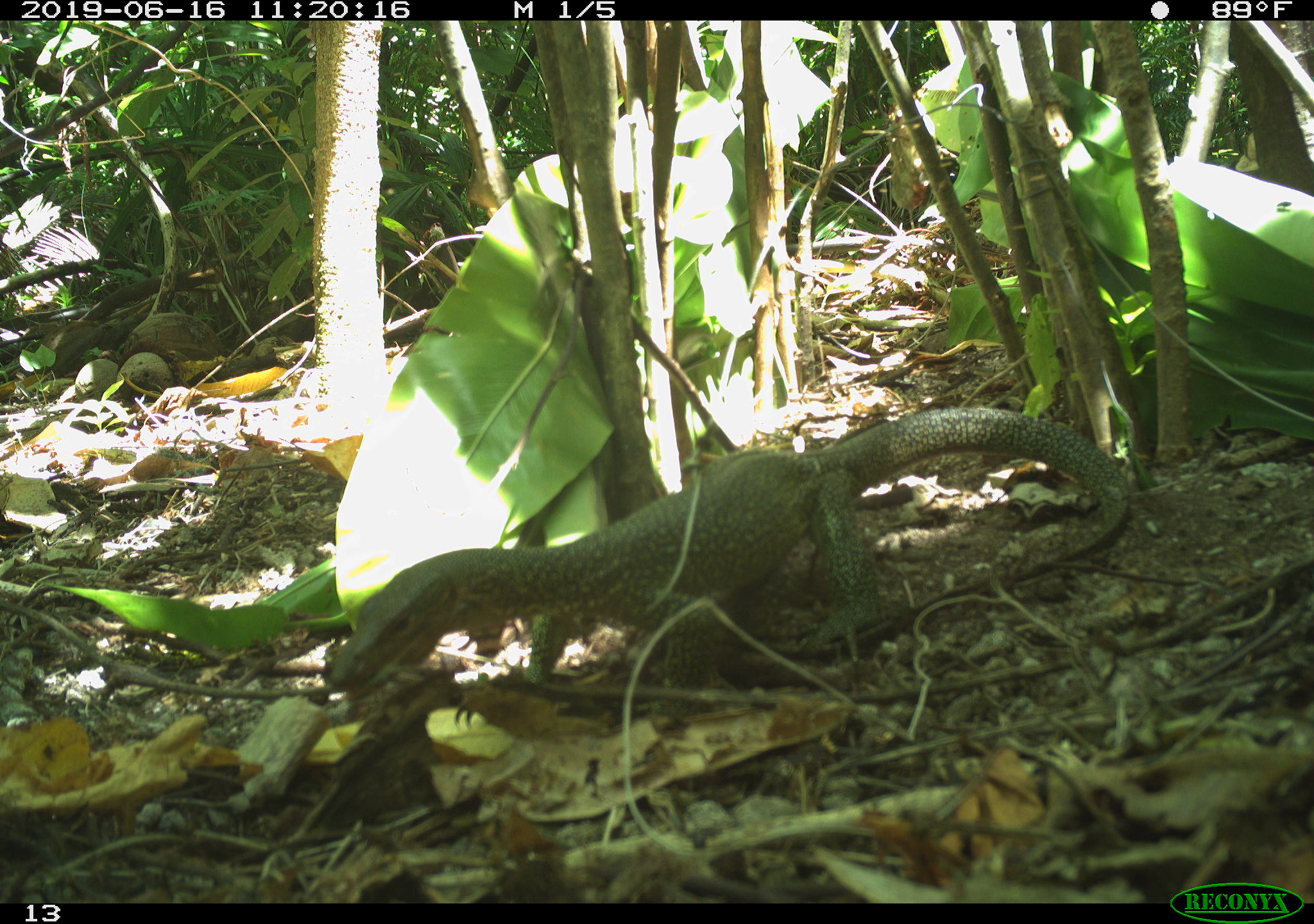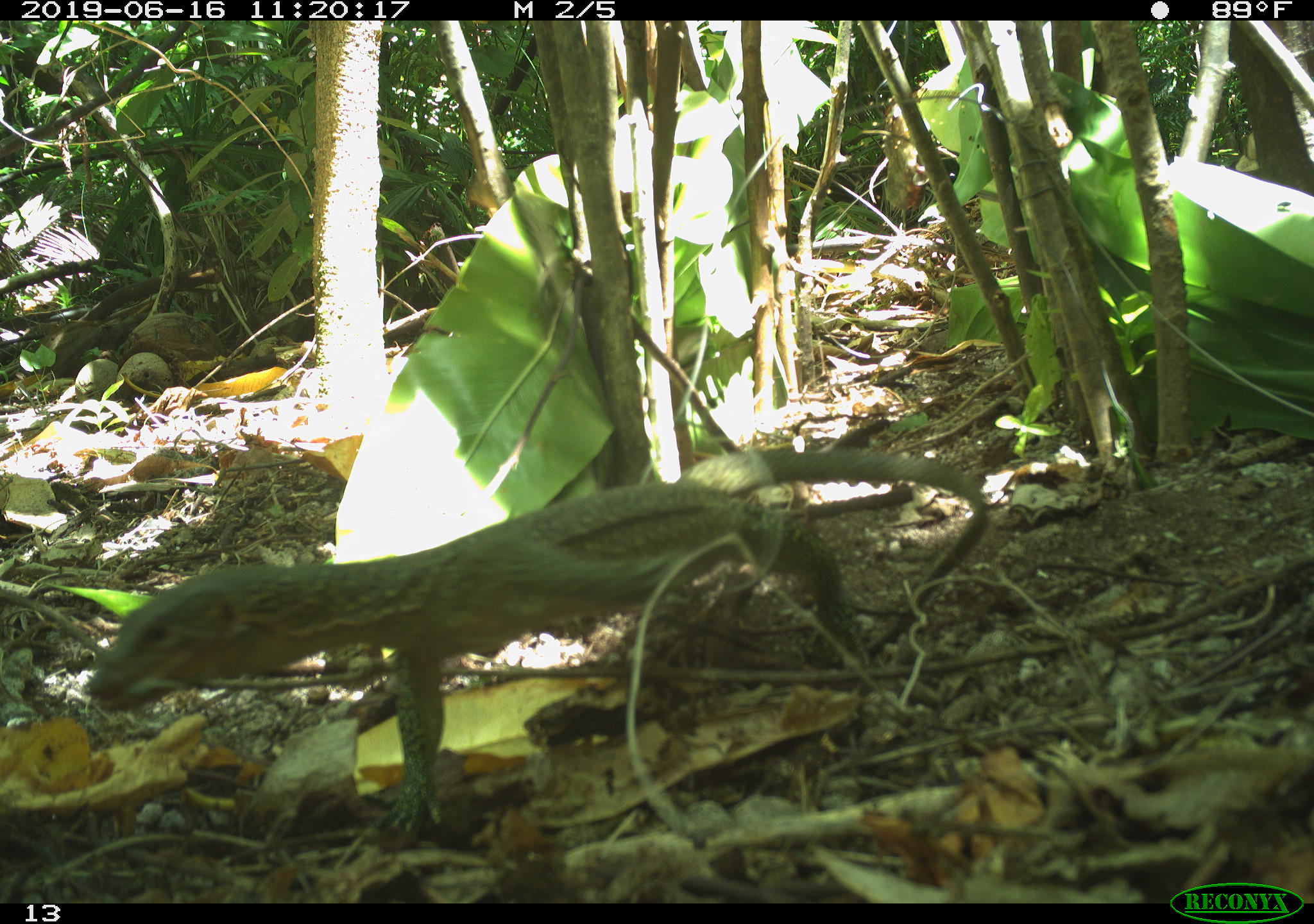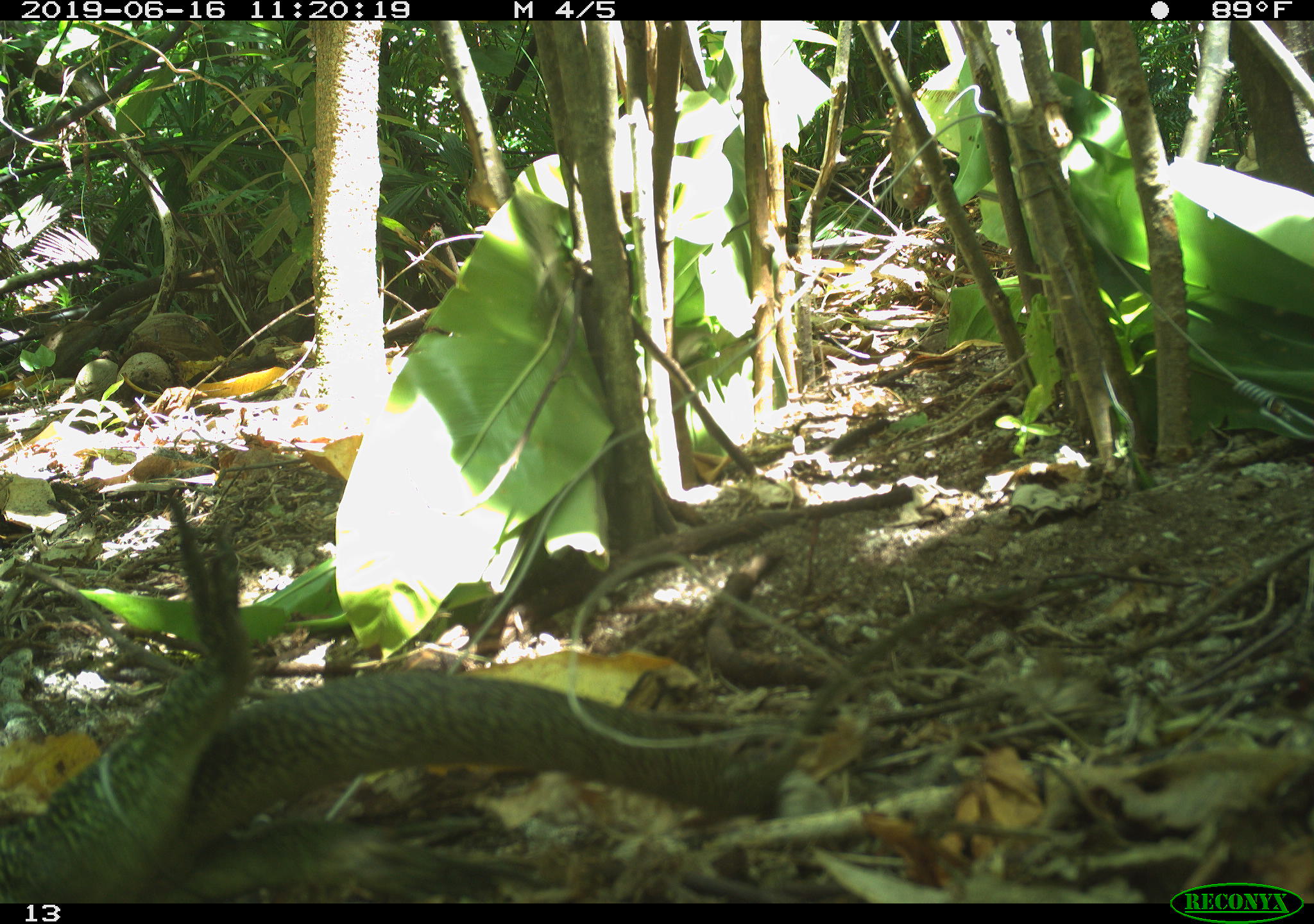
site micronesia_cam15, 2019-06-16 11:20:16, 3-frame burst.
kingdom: Animalia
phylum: Chordata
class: Reptilia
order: Squamata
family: Varanidae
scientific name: Varanidae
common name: monitor lizard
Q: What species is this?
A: Monitor lizard (Varanidae).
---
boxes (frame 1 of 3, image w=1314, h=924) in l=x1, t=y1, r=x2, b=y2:
monitor lizard: l=322, t=404, r=1132, b=705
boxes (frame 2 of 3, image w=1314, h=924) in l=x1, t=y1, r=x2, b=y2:
monitor lizard: l=85, t=462, r=975, b=821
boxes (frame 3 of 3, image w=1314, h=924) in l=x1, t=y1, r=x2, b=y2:
monitor lizard: l=0, t=498, r=835, b=894